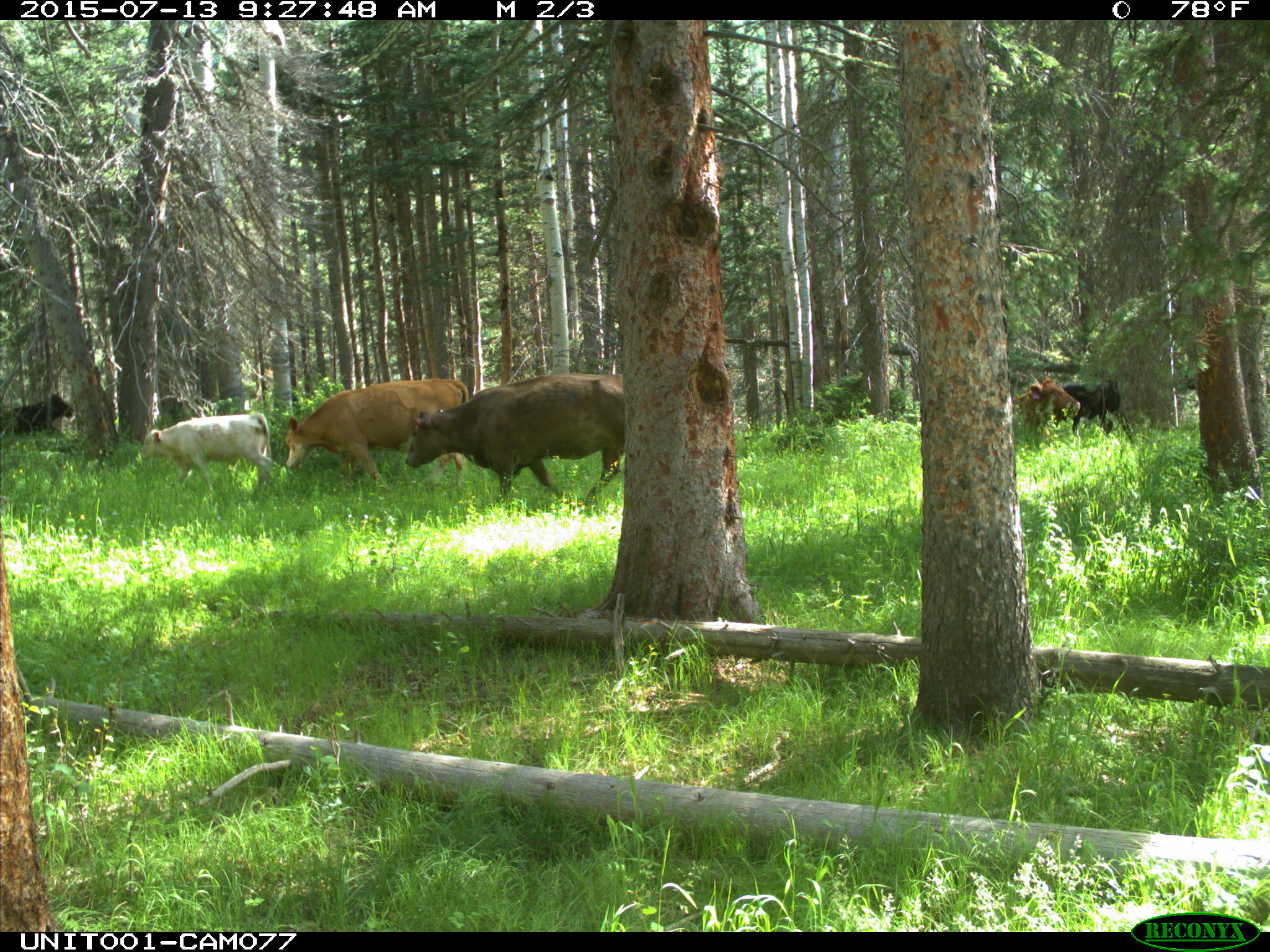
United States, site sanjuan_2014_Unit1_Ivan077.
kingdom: Animalia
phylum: Chordata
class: Mammalia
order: Artiodactyla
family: Bovidae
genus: Bos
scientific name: Bos taurus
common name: domestic cow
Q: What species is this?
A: Bos taurus (domestic cow).